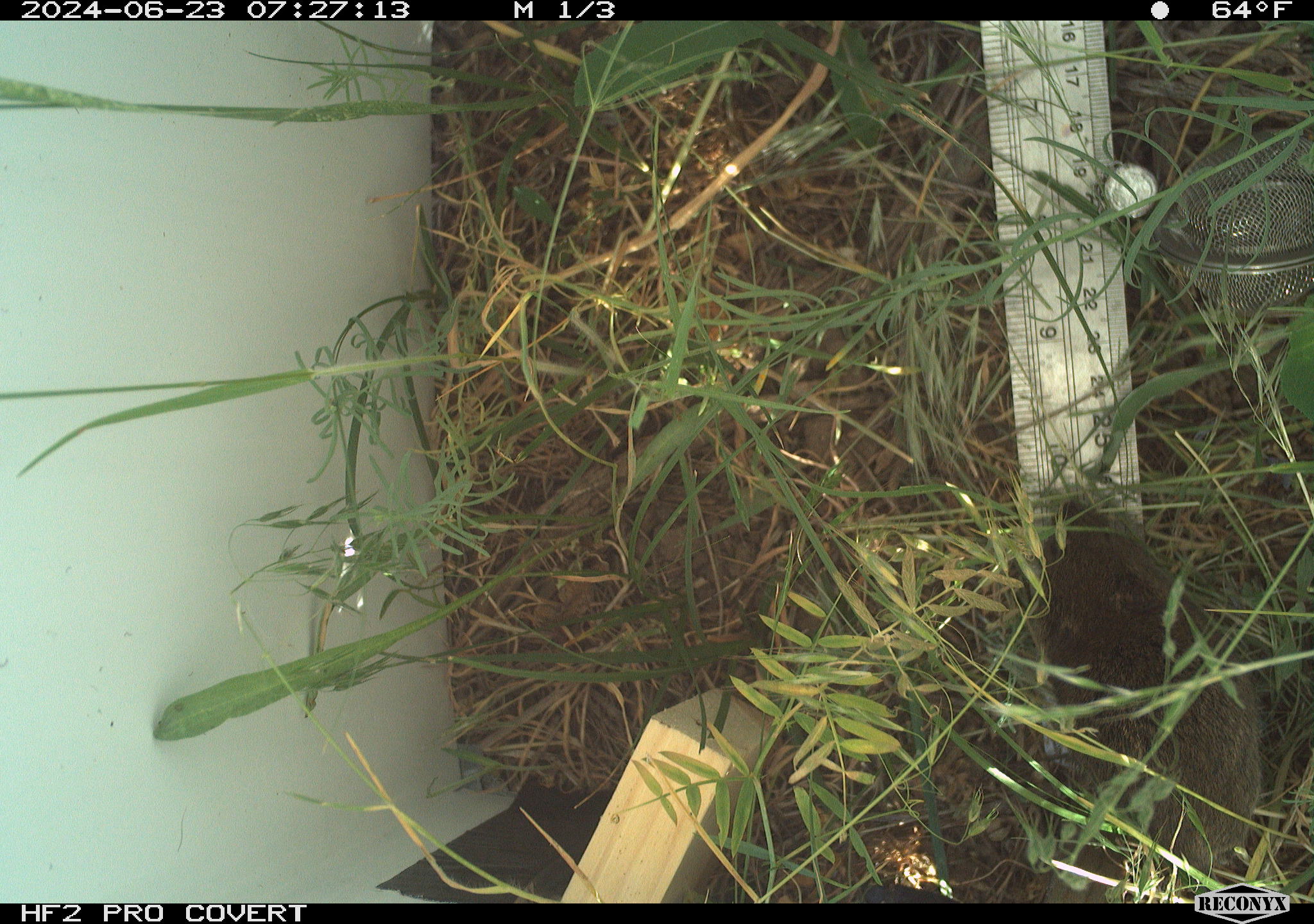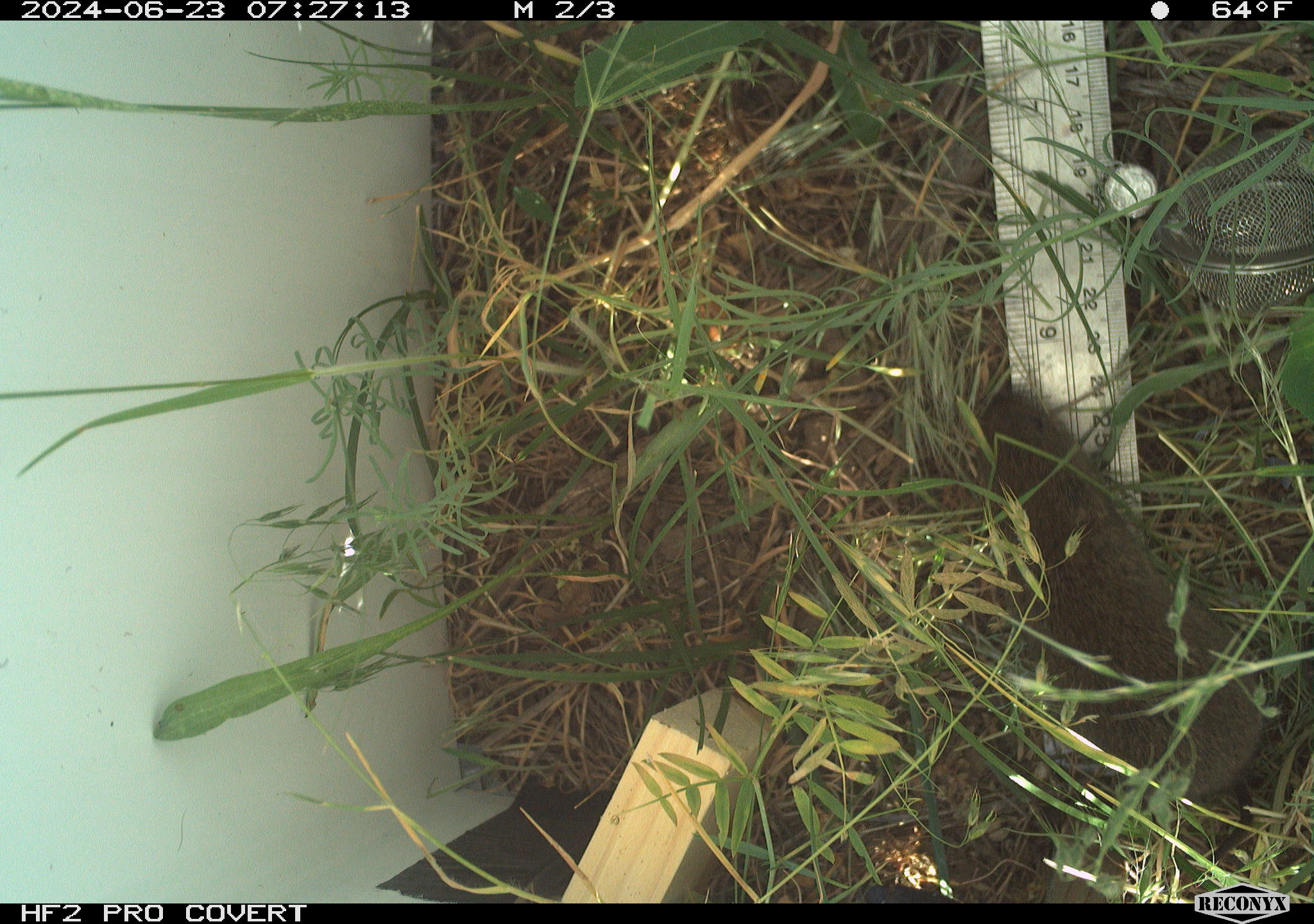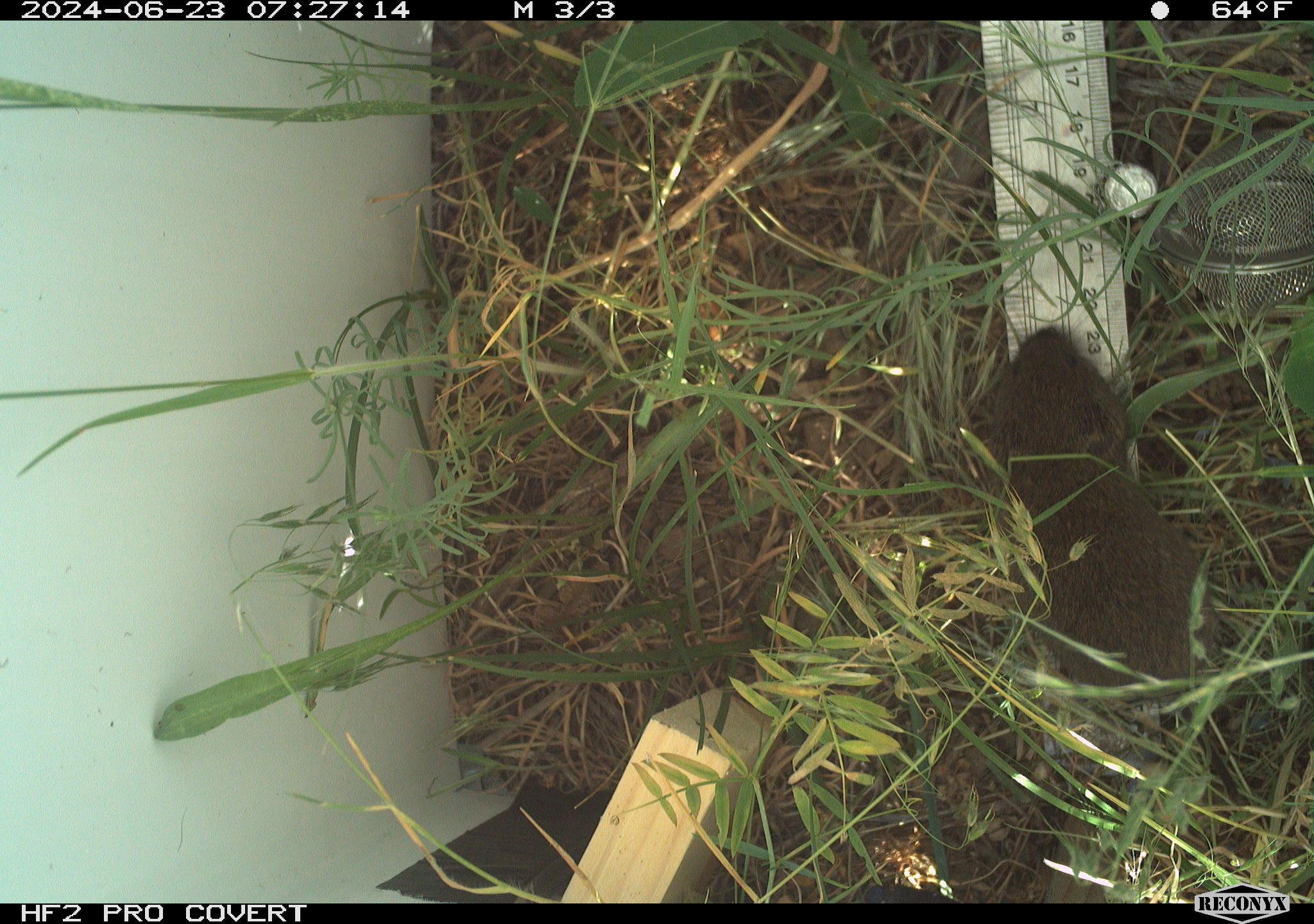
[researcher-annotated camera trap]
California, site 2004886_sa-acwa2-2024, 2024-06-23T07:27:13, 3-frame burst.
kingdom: Animalia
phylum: Chordata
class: Mammalia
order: Rodentia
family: Cricetidae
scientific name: Cricetidae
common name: hamsters, voles, lemmings, and allies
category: cricetidae family